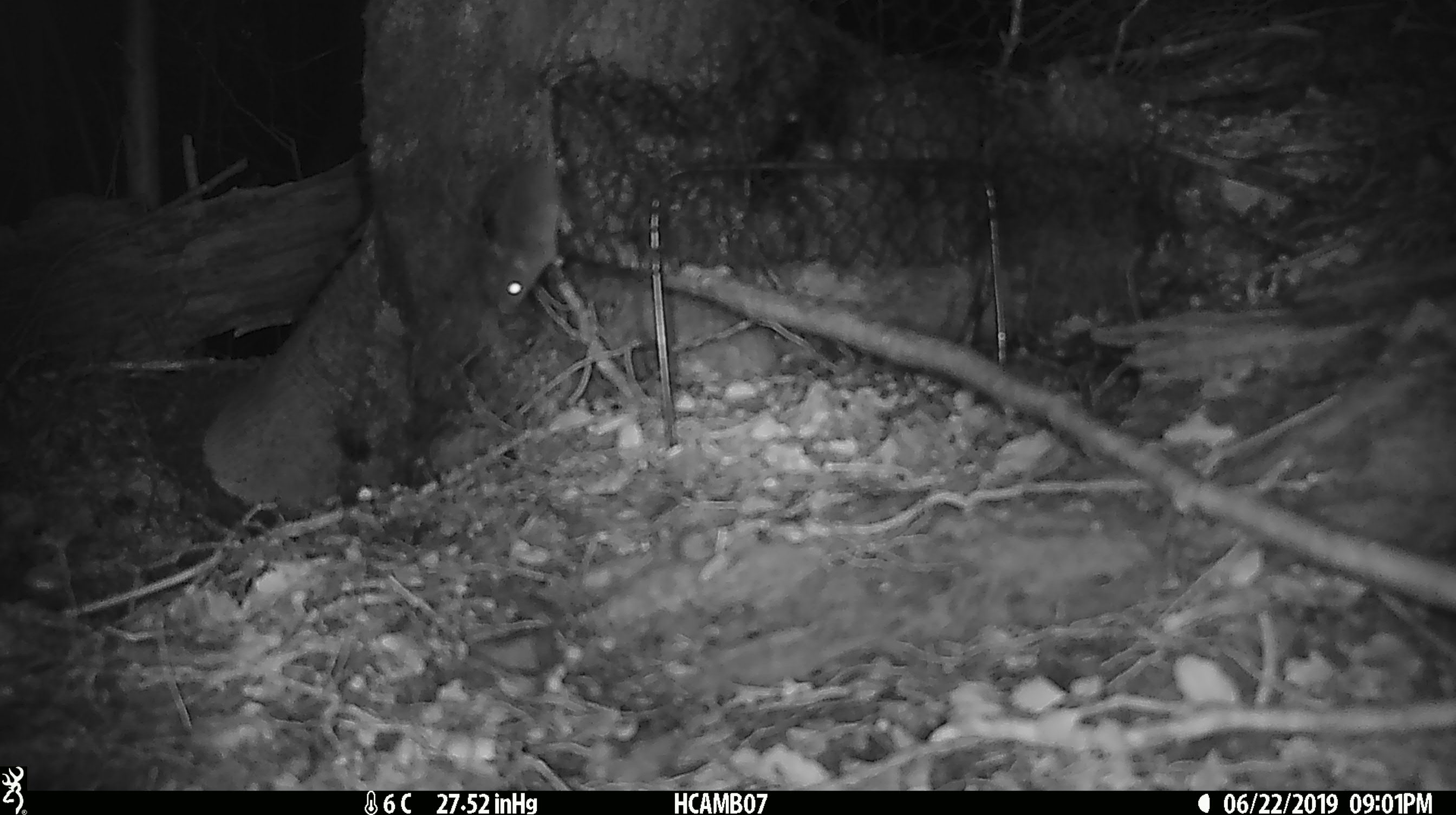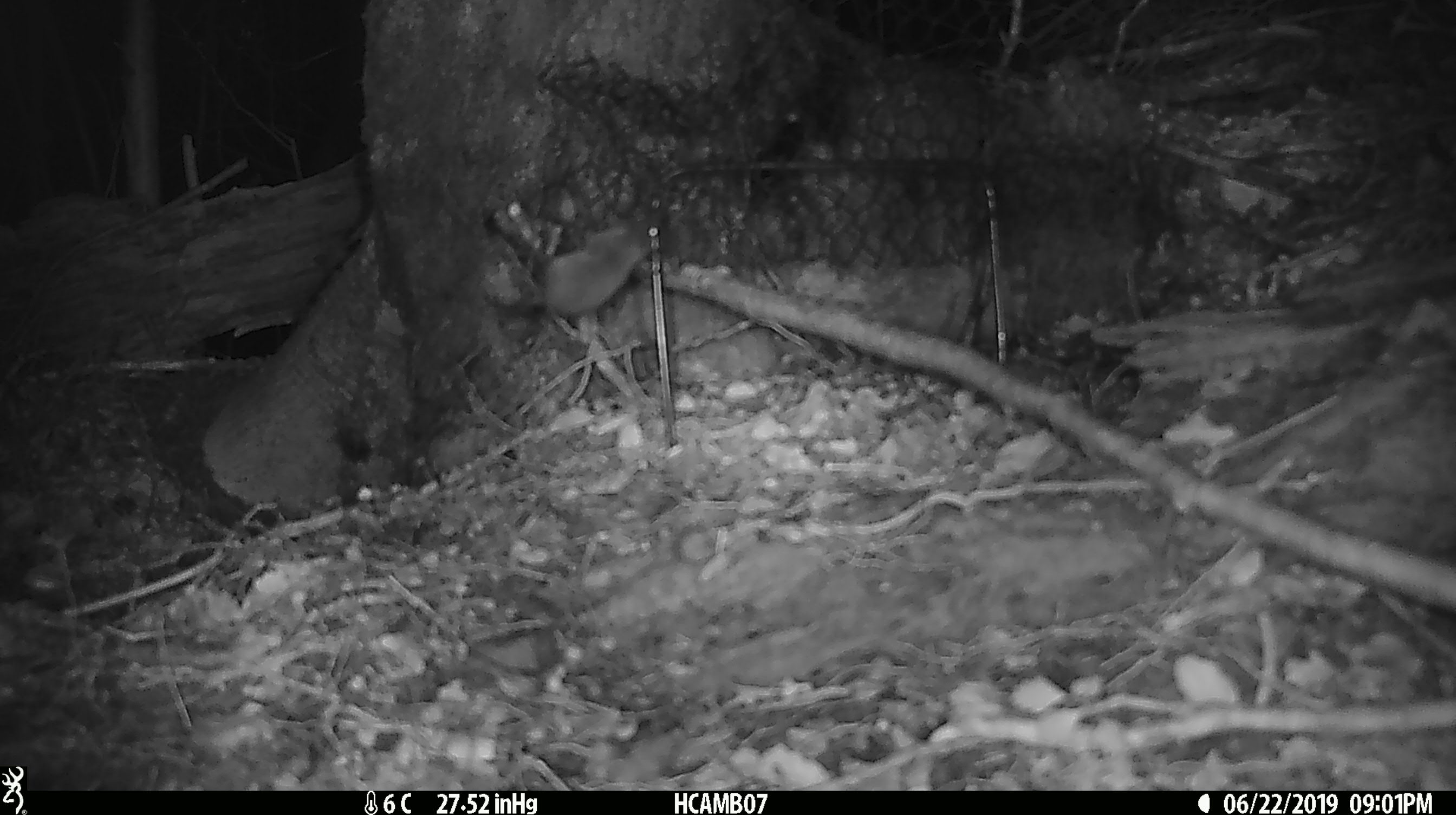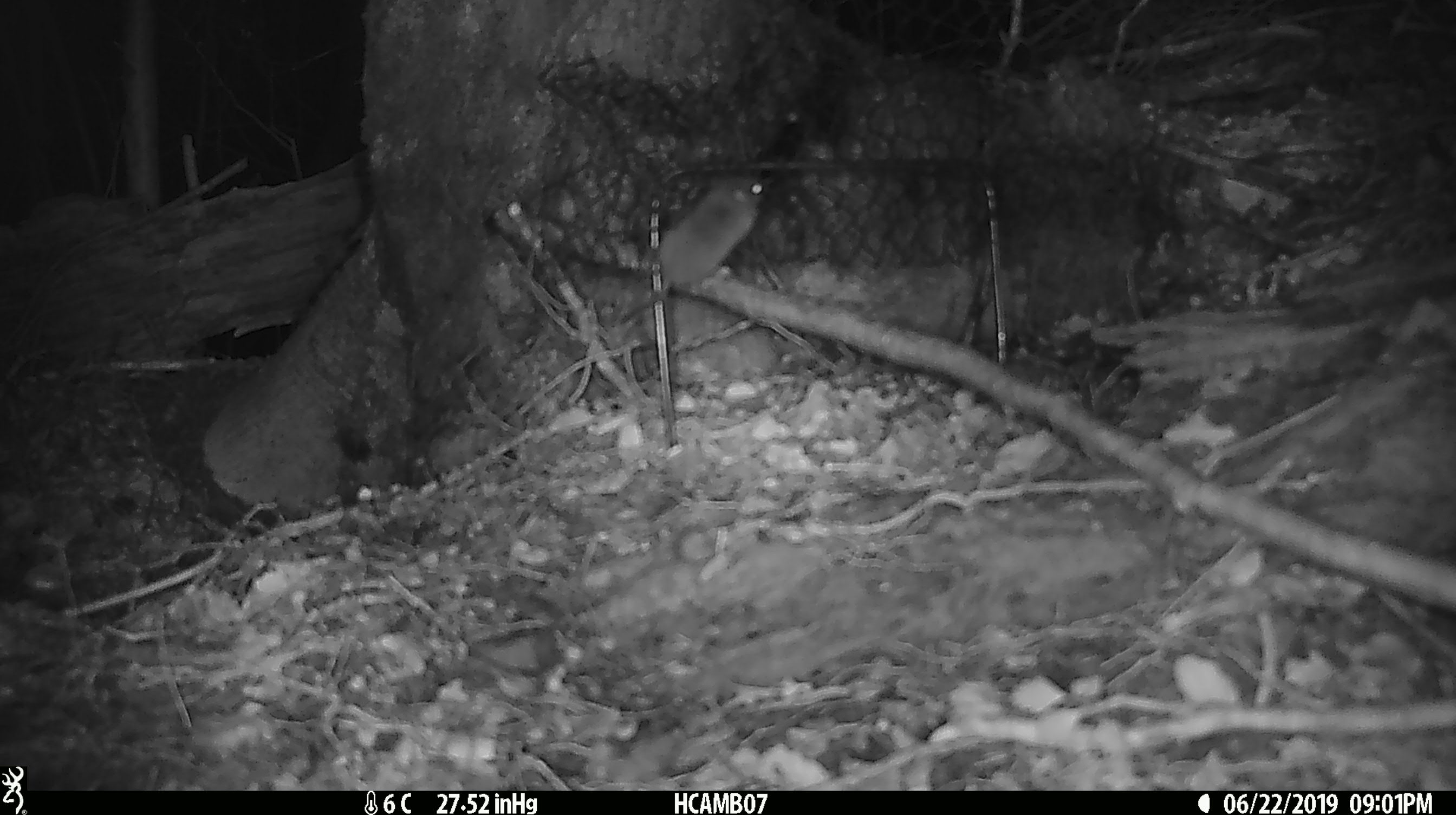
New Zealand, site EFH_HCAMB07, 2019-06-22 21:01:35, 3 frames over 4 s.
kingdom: Animalia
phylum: Chordata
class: Mammalia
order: Rodentia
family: Muridae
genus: Mus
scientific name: Mus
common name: mouse